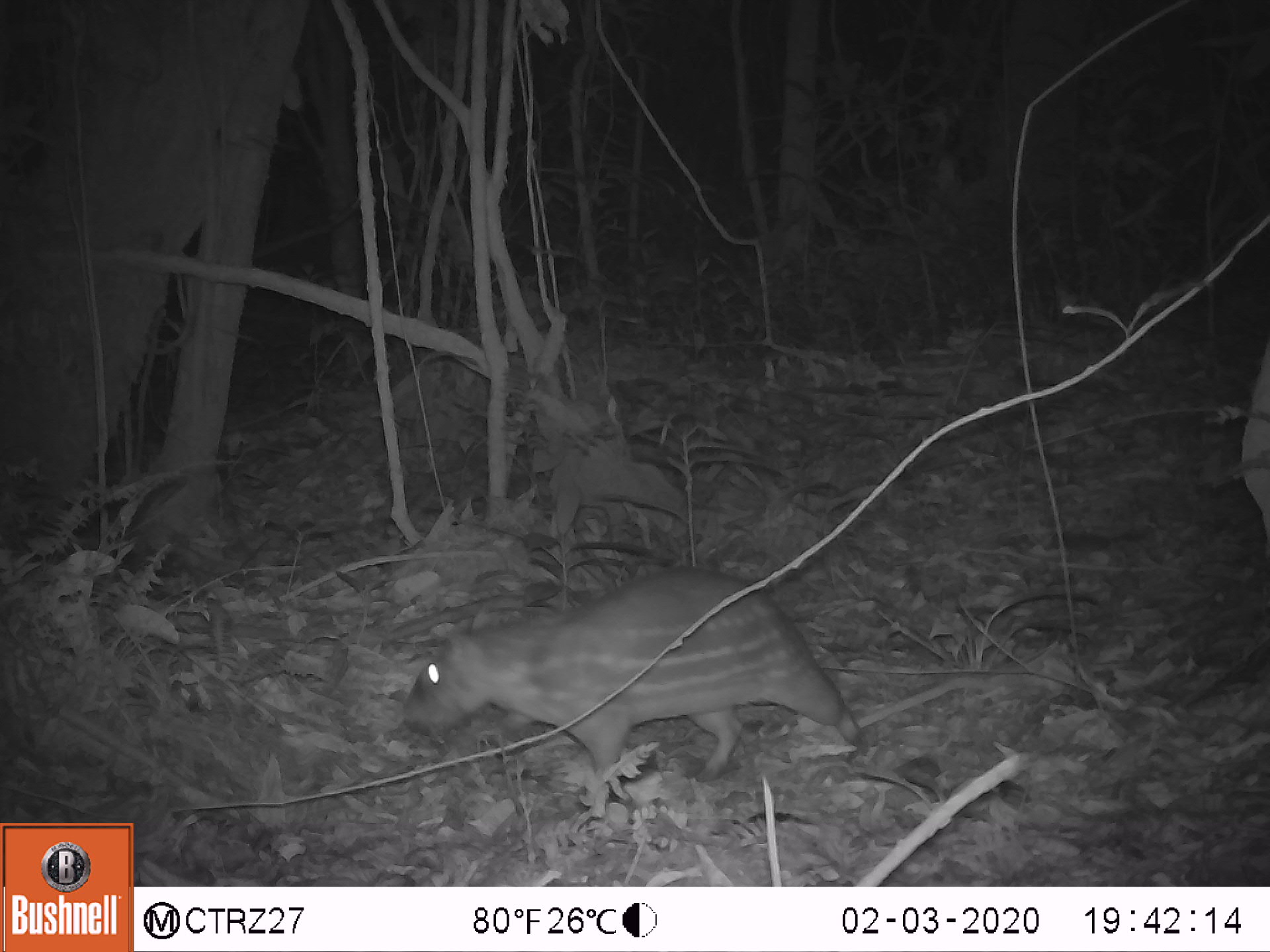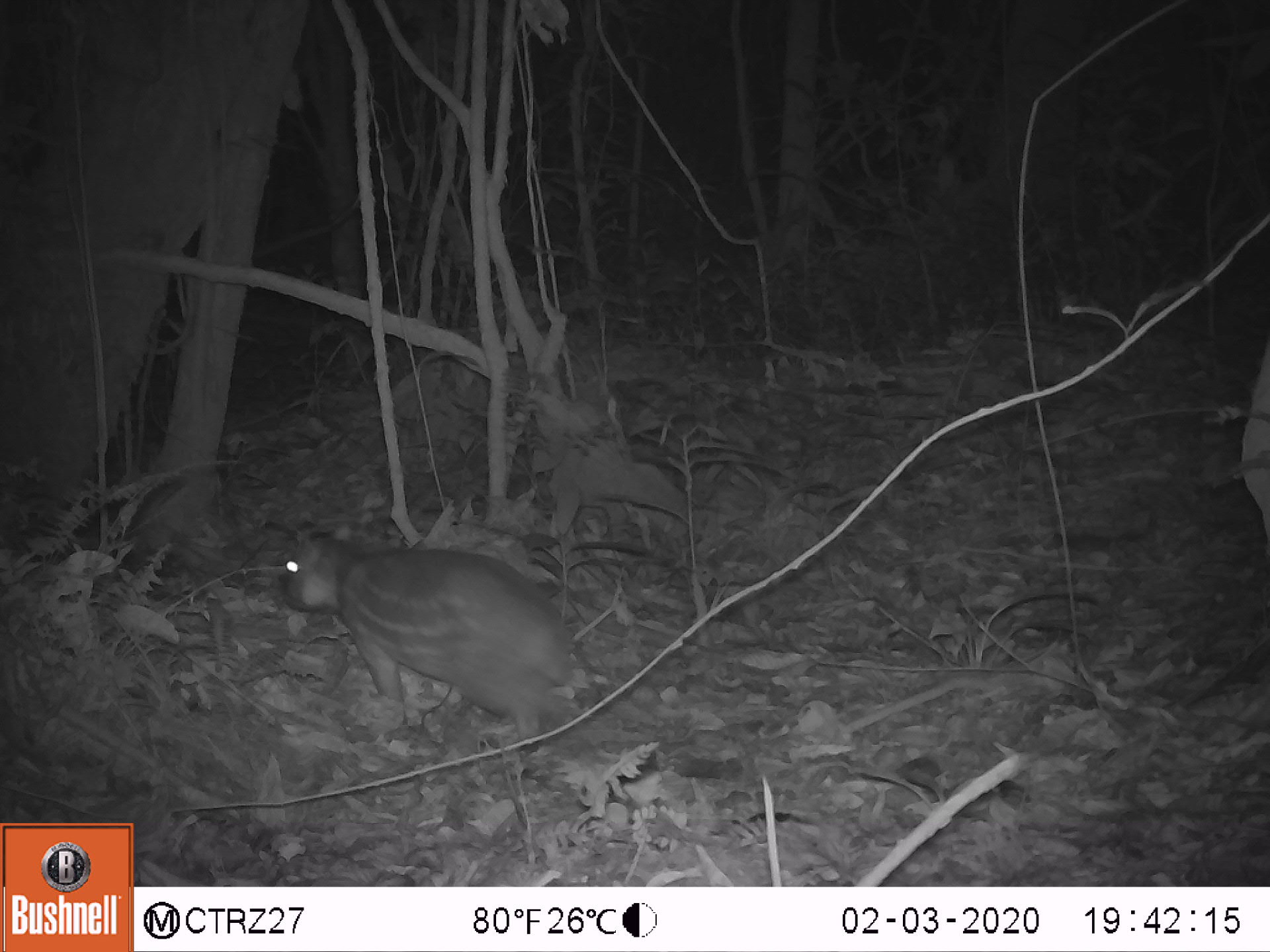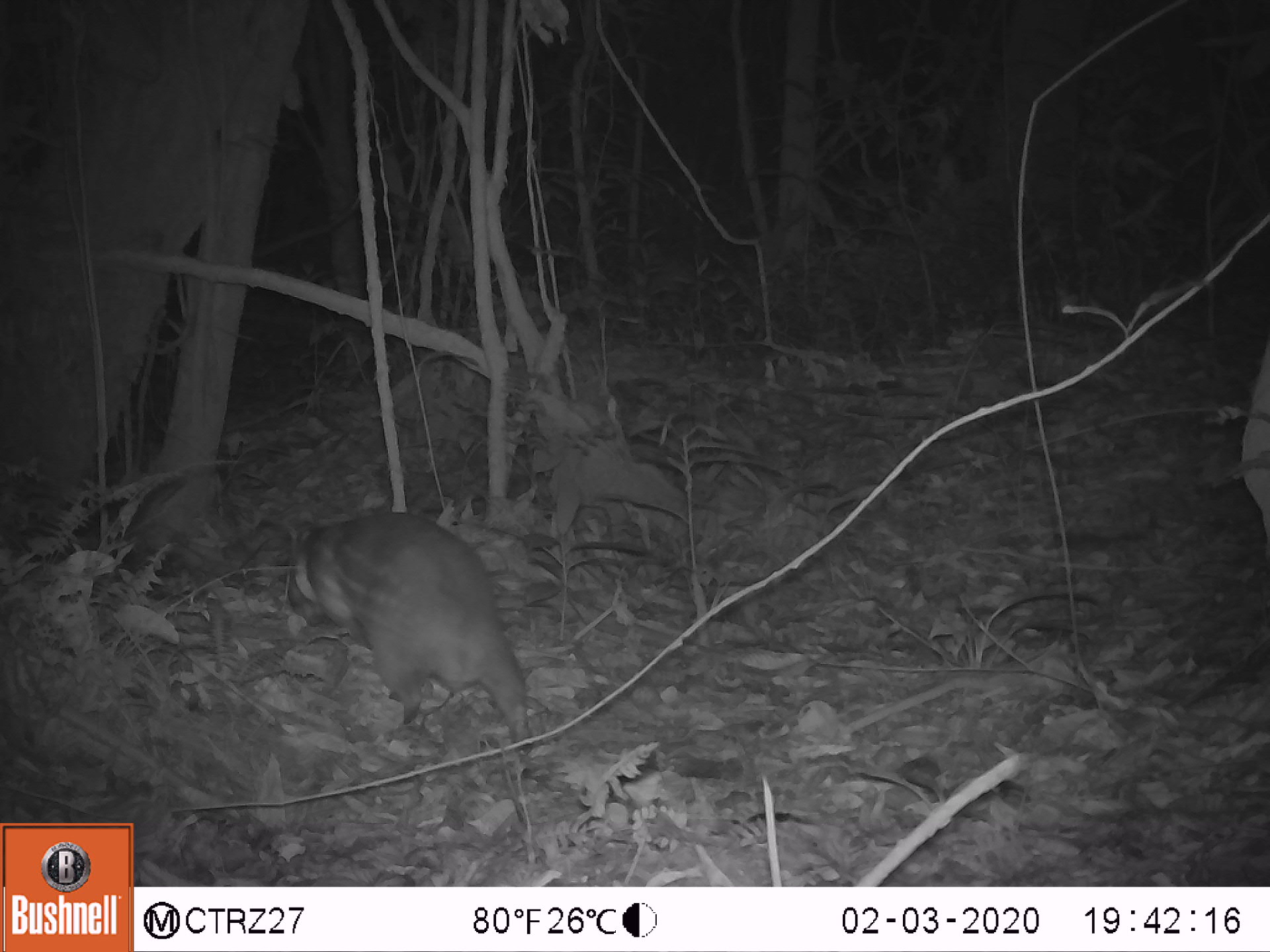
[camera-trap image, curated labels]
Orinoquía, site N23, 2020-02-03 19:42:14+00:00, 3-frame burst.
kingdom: Animalia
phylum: Chordata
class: Mammalia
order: Rodentia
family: Cuniculidae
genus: Cuniculus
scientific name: Cuniculus paca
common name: spotted paca